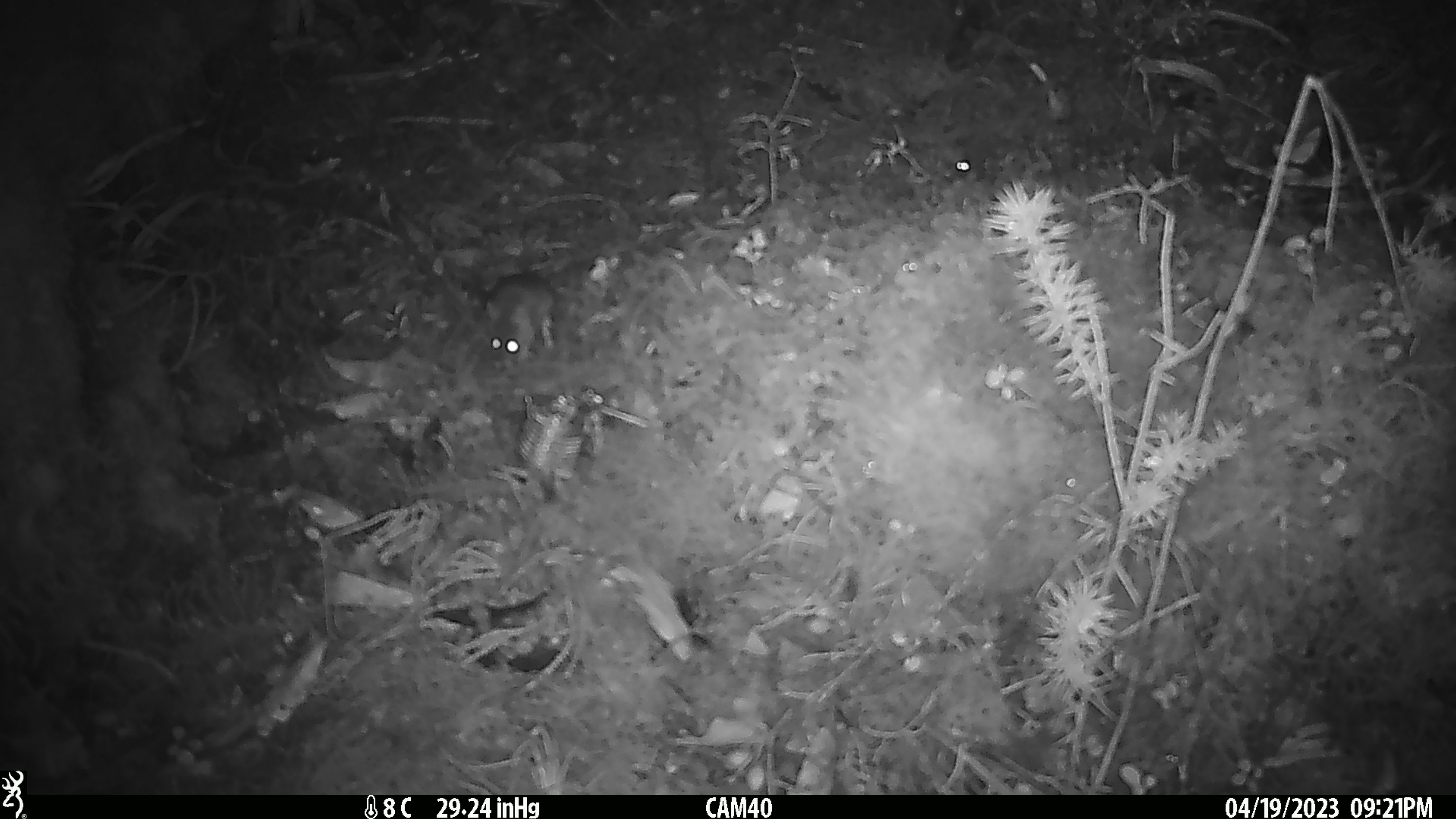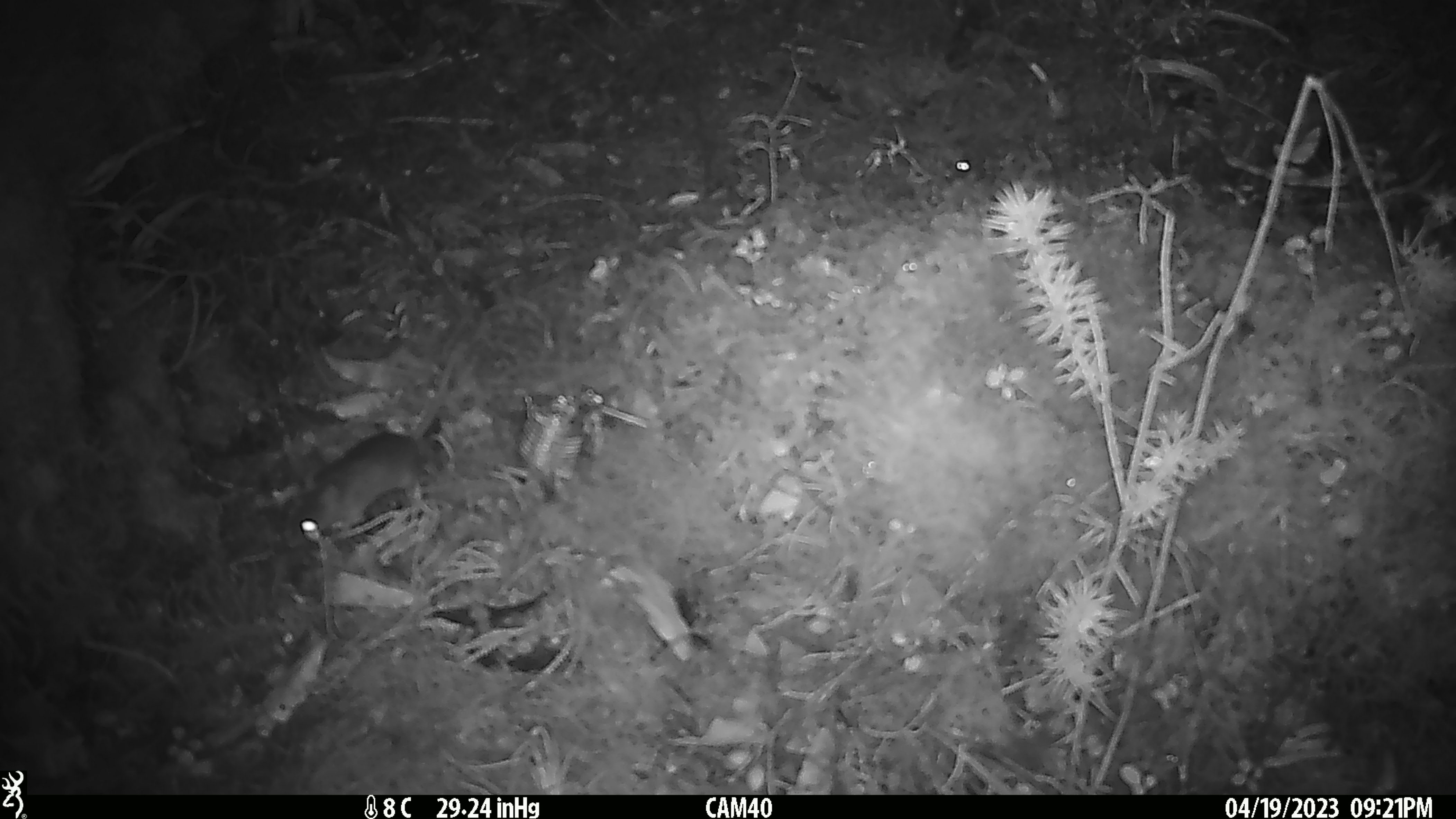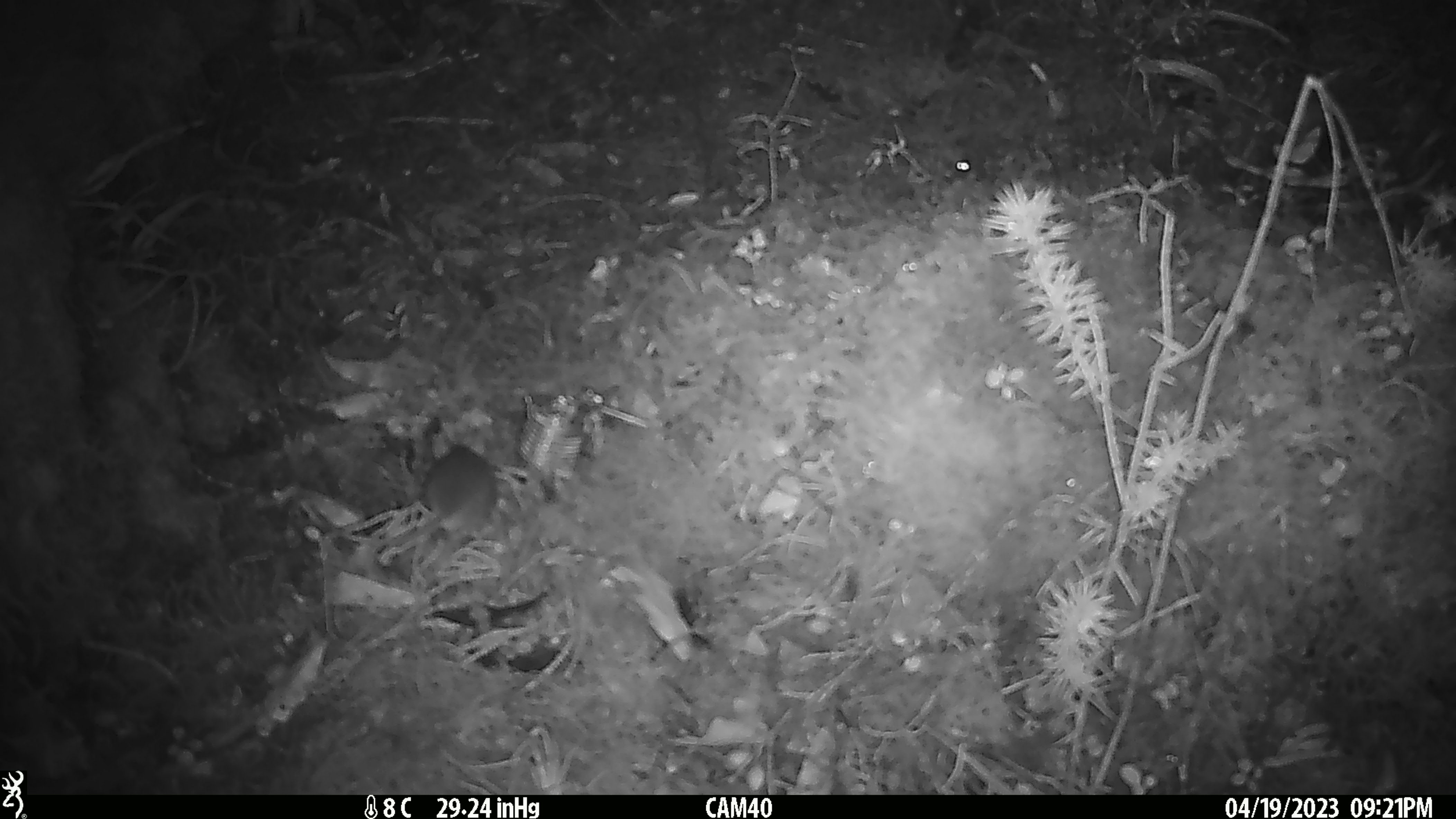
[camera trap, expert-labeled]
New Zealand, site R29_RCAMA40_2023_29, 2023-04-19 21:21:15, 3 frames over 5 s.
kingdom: Animalia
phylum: Chordata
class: Mammalia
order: Rodentia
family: Muridae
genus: Mus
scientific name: Mus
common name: mouse